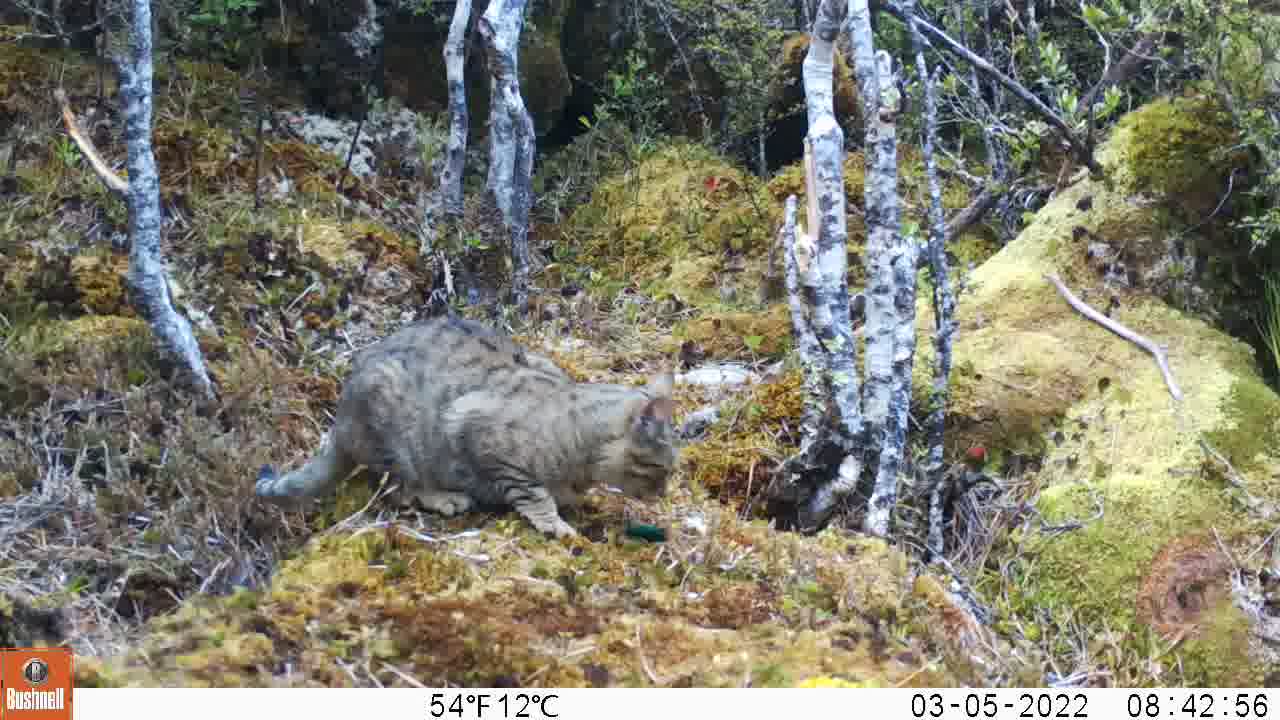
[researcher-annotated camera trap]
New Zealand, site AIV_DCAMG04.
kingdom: Animalia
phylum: Chordata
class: Mammalia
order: Carnivora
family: Felidae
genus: Felis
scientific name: Felis catus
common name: domestic cat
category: cat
Cat (domestic cat) (Felis catus).